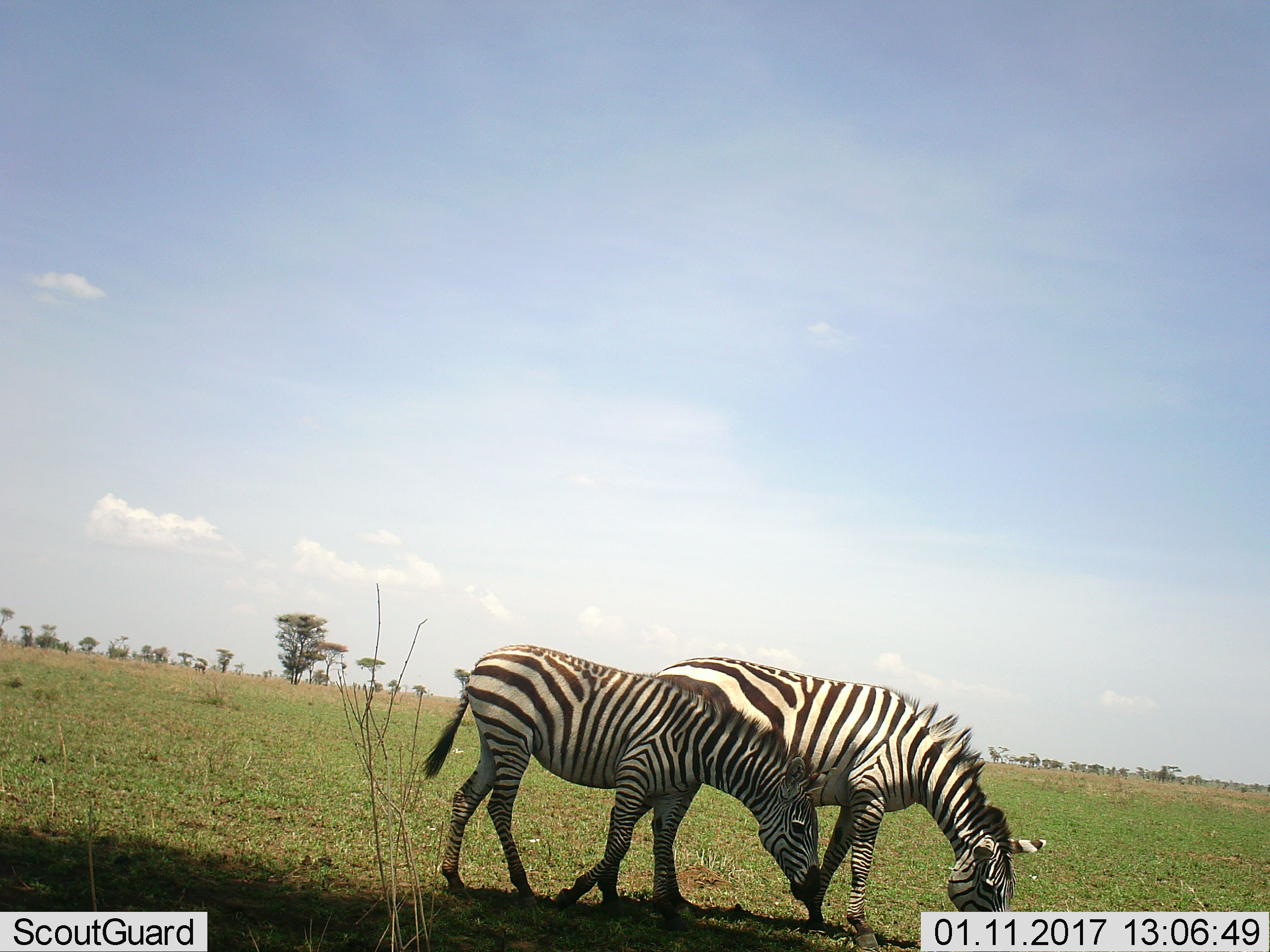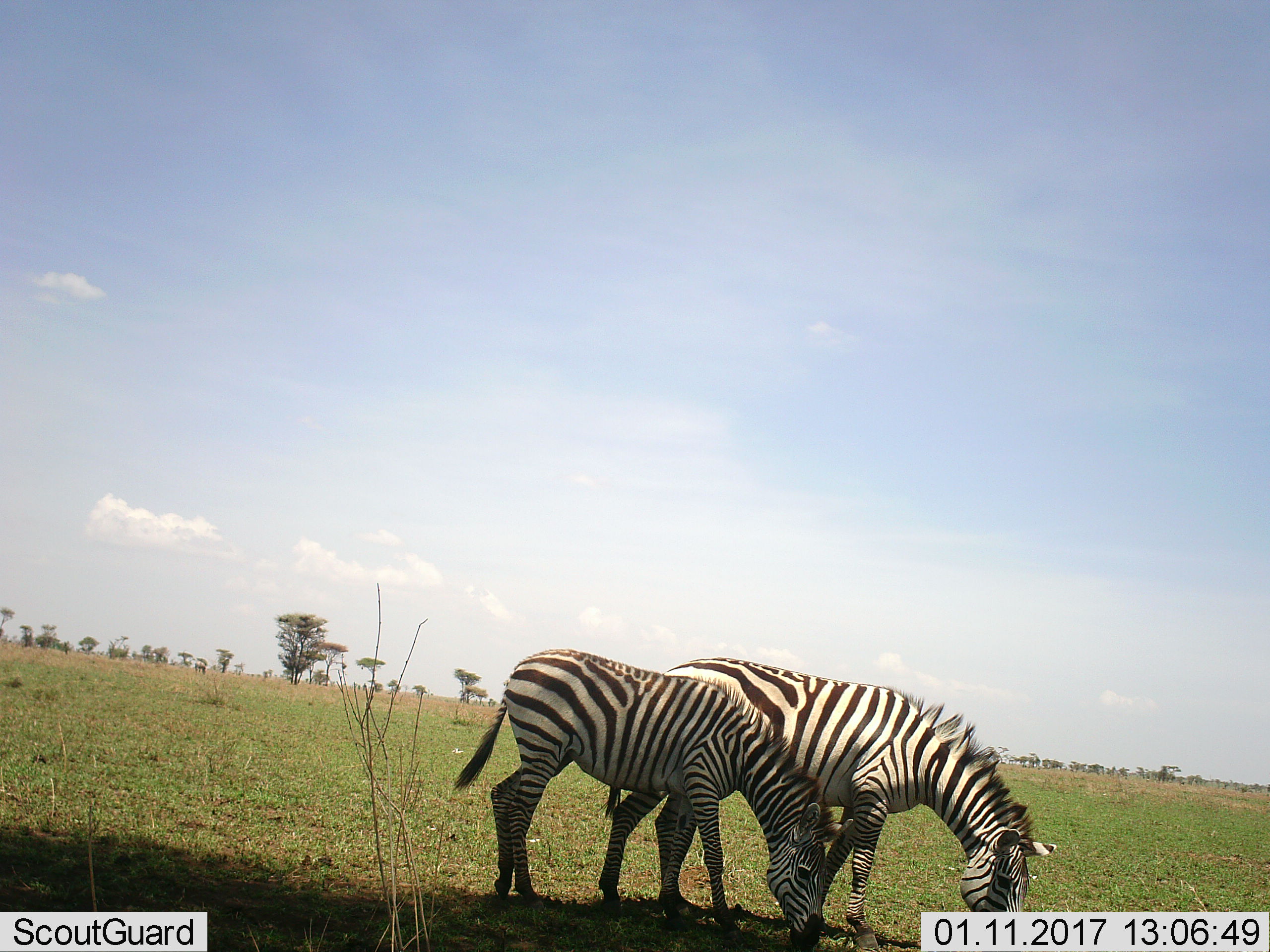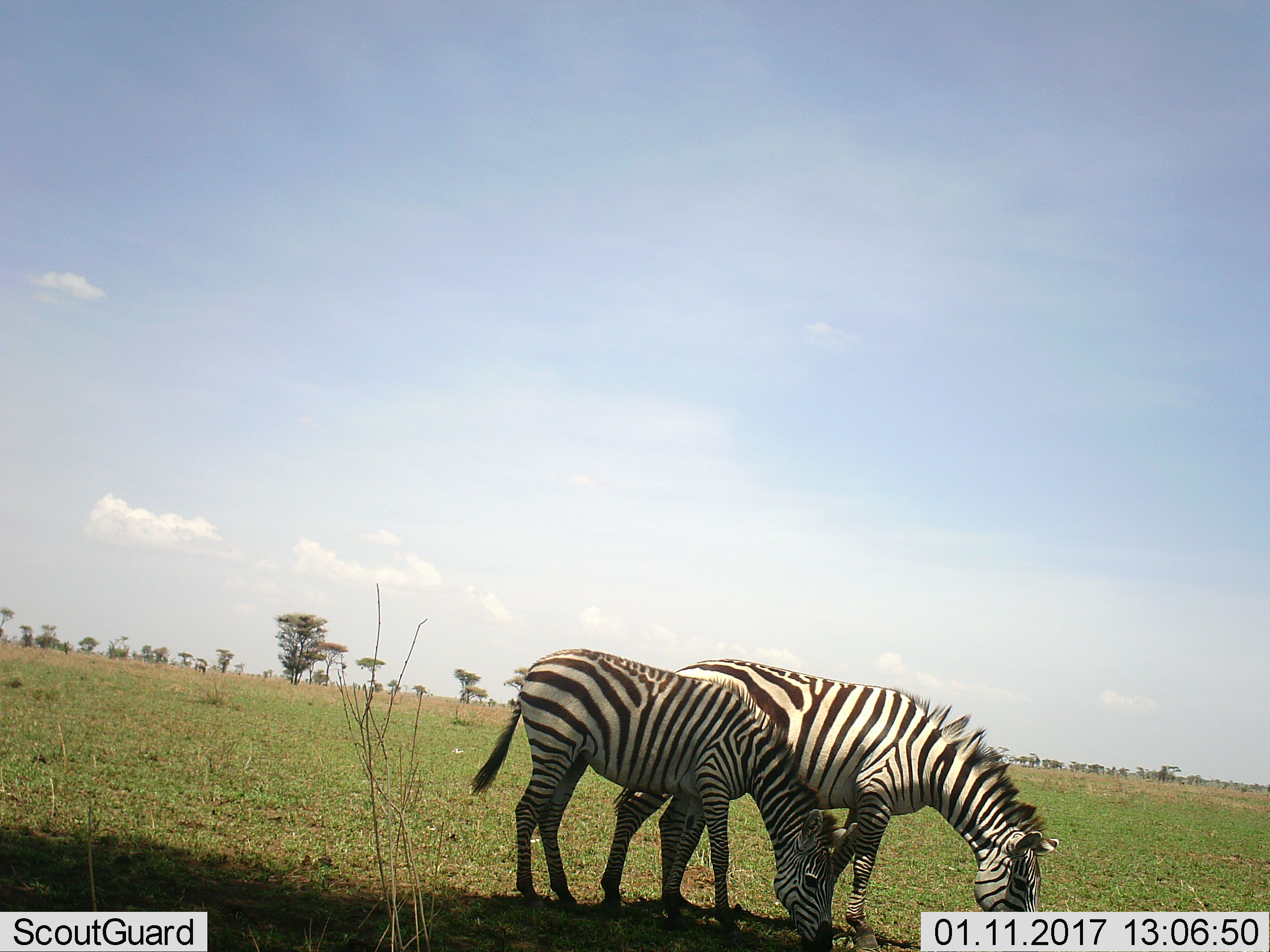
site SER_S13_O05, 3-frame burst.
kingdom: Animalia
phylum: Chordata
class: Mammalia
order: Perissodactyla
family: Equidae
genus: Equus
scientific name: Equus quagga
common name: plains zebra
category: zebraplains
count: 2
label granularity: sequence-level